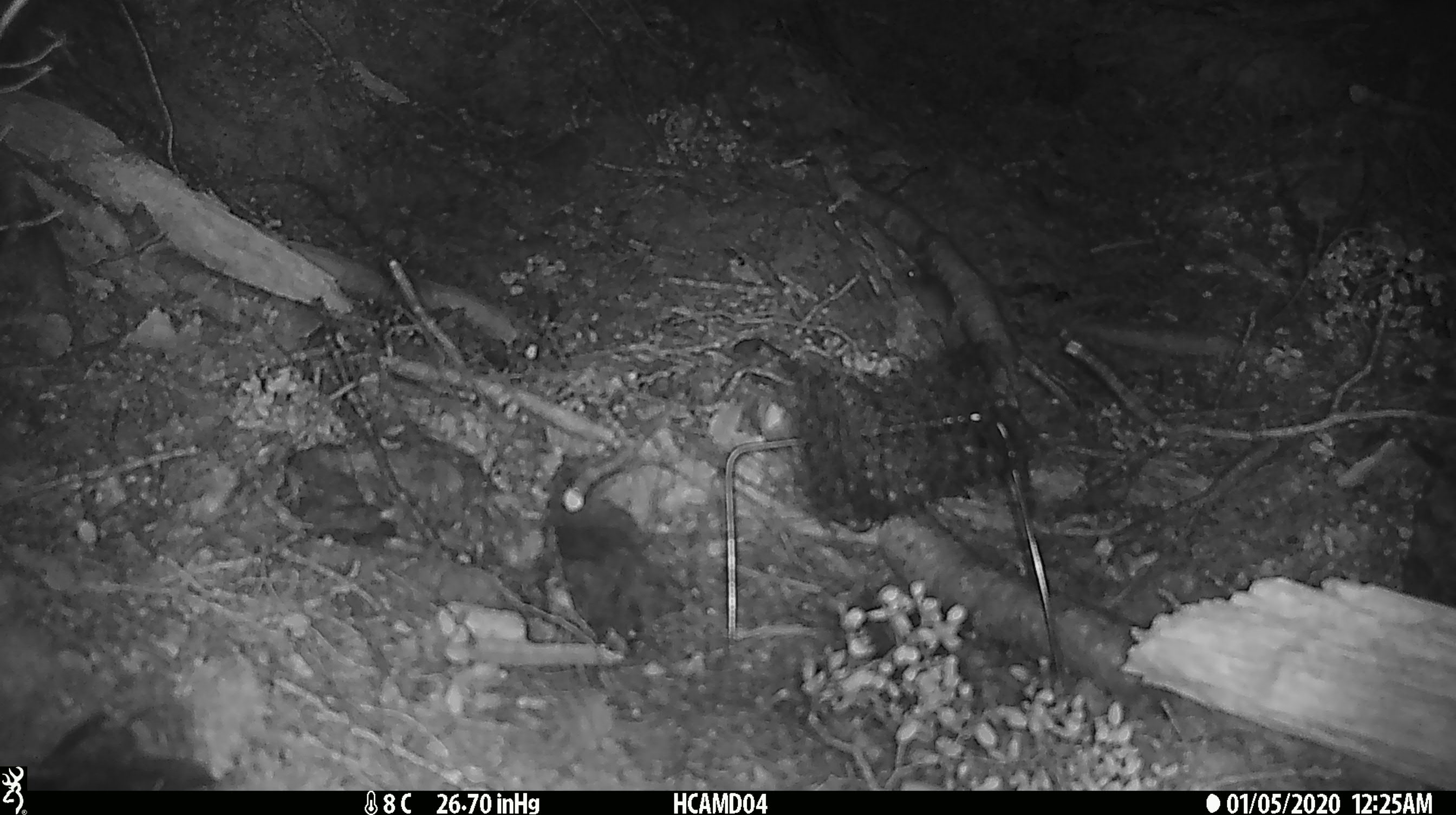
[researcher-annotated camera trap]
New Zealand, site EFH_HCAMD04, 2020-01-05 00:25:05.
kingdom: Animalia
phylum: Chordata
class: Mammalia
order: Rodentia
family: Muridae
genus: Mus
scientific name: Mus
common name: mouse